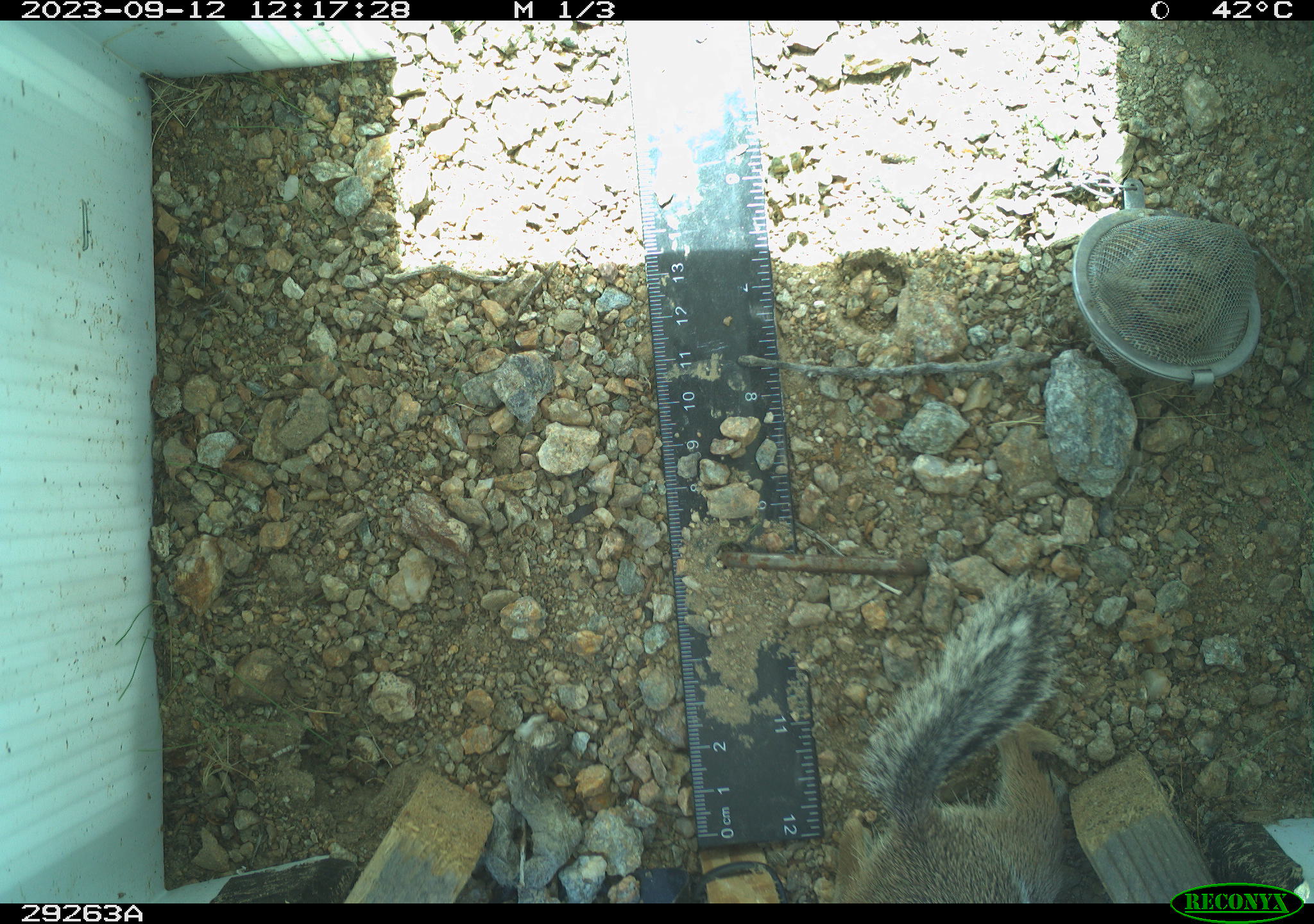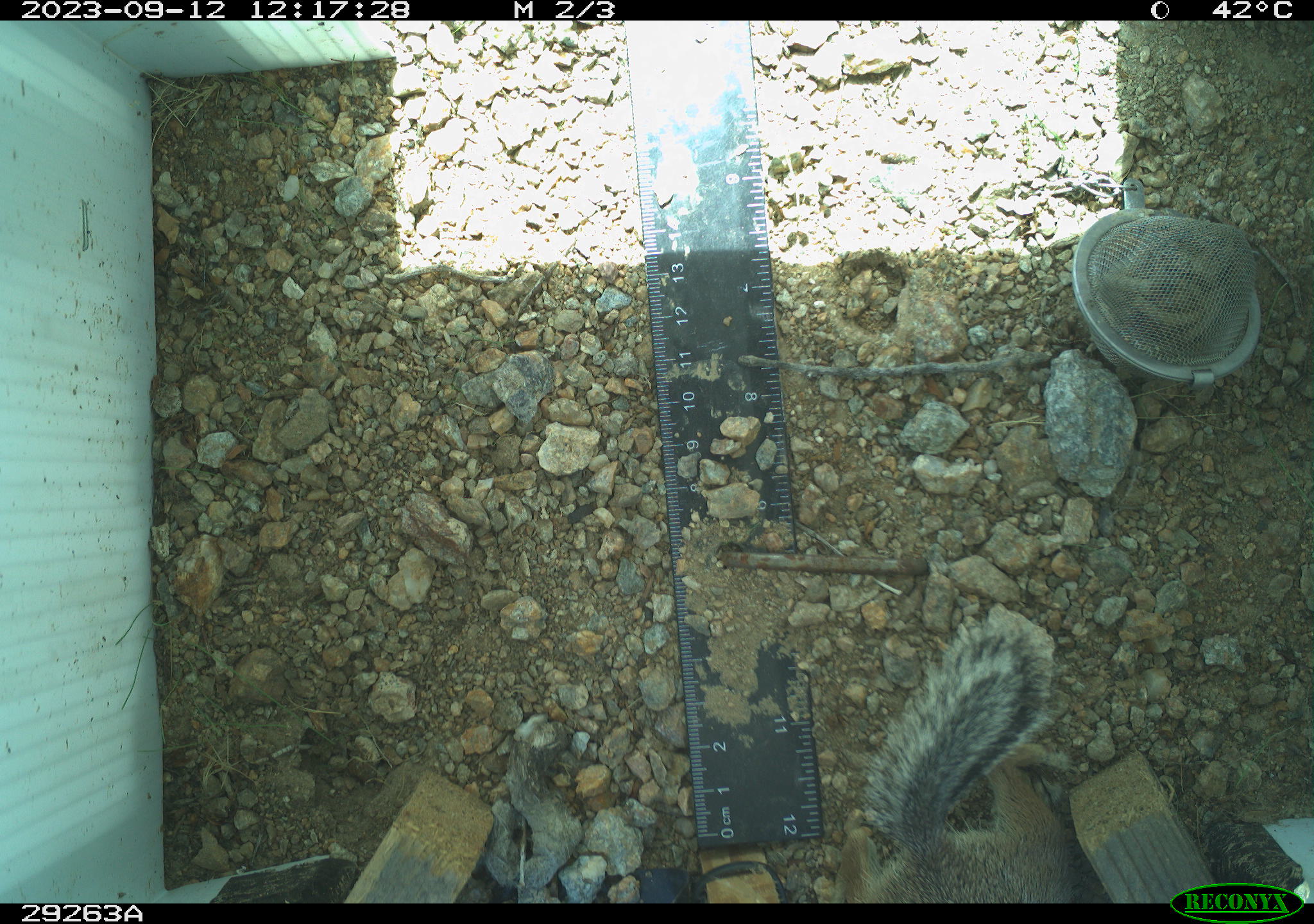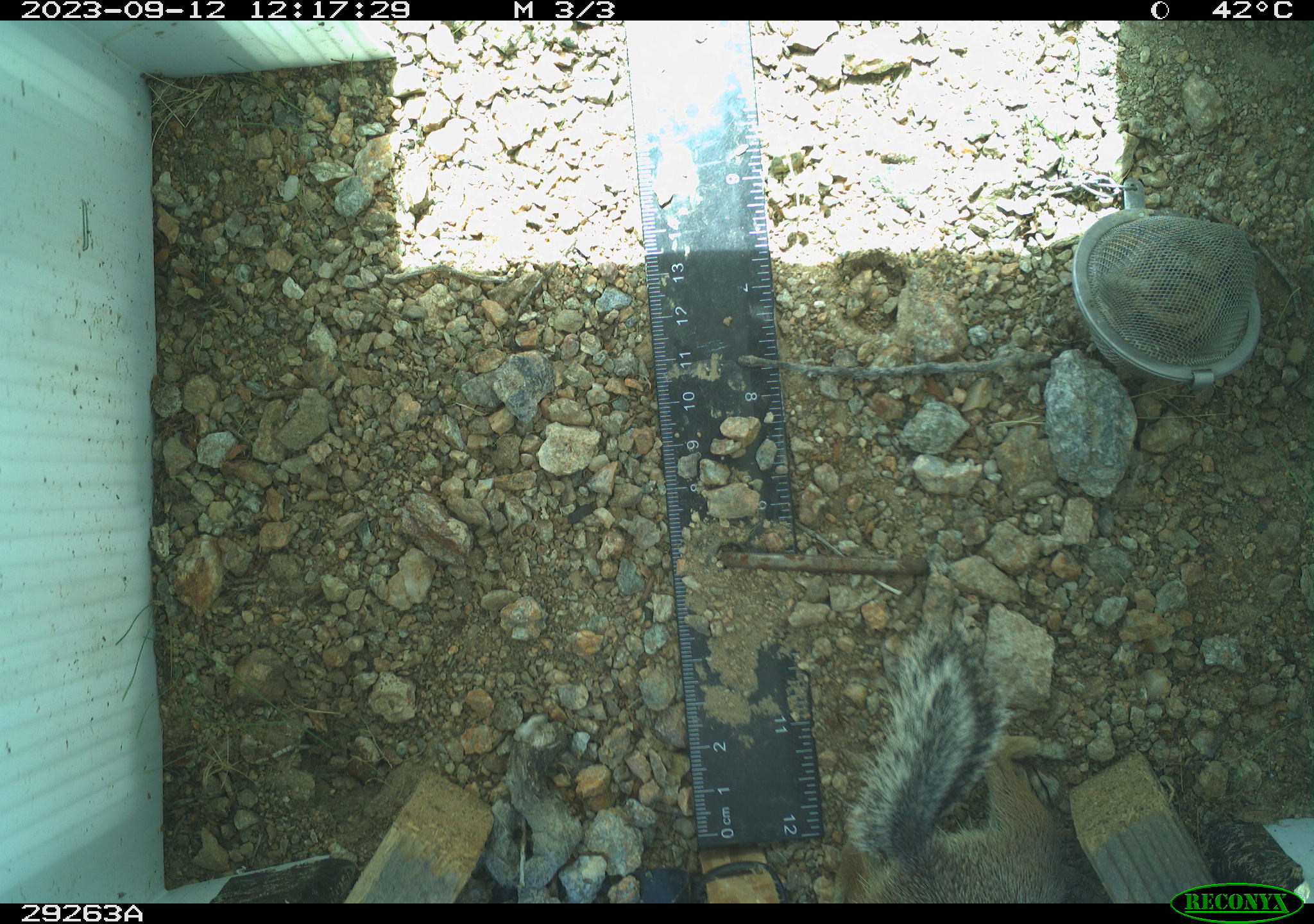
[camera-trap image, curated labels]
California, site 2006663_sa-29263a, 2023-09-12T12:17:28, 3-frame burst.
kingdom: Animalia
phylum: Chordata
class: Mammalia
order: Rodentia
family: Sciuridae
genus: Ammospermophilus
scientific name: Ammospermophilus leucurus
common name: white-tailed antelope squirrel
White-tailed antelope squirrel (Ammospermophilus leucurus).